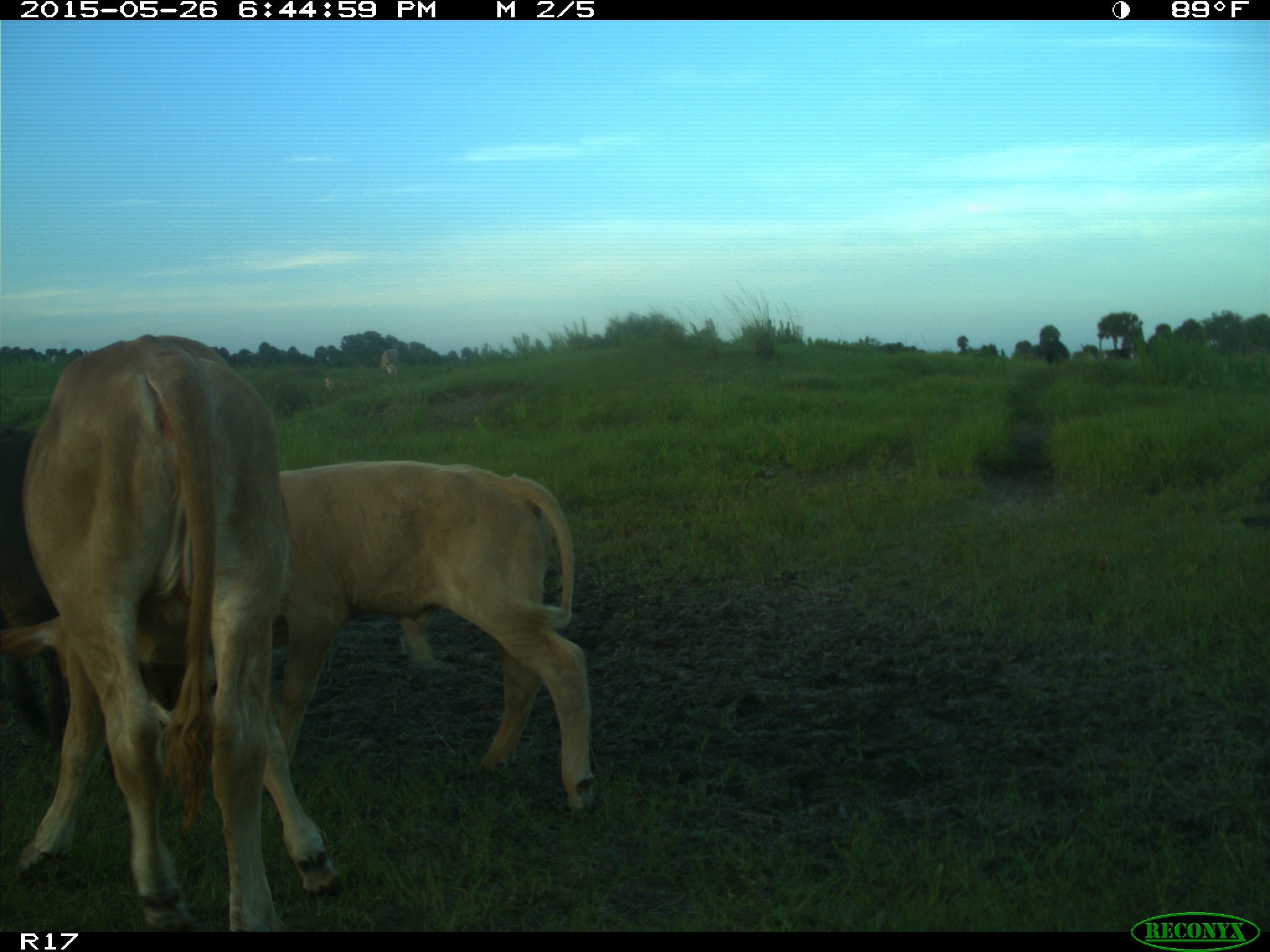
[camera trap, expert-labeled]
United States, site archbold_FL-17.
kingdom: Animalia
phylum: Chordata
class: Mammalia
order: Artiodactyla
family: Bovidae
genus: Bos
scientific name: Bos taurus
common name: domestic cow